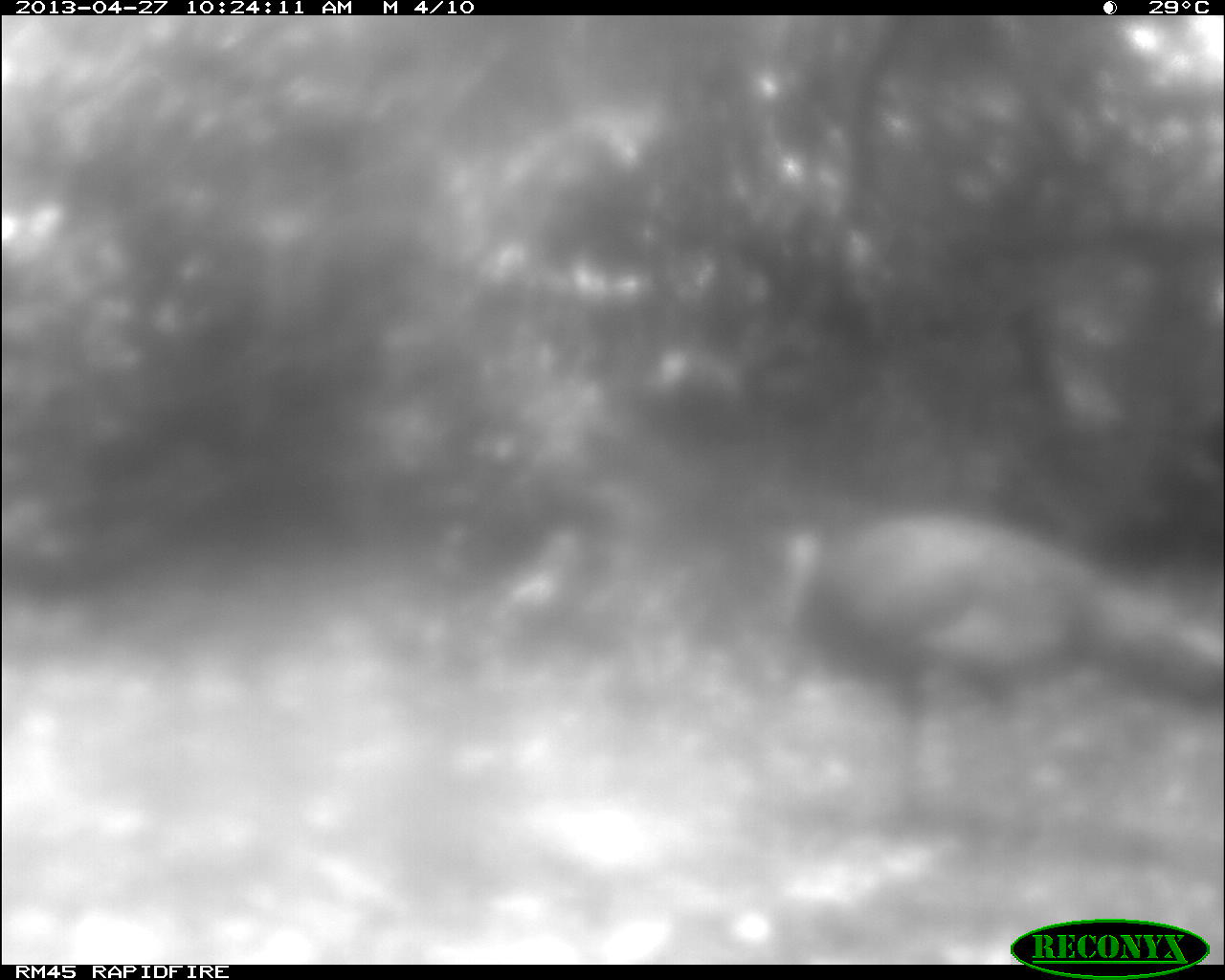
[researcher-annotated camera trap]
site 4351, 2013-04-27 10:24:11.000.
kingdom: Animalia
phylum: Chordata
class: Aves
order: Galliformes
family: Phasianidae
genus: Meleagris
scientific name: Meleagris ocellata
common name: ocellated turkey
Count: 1.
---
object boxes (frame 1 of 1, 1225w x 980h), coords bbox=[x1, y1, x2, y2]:
meleagris ocellata: bbox=[781, 513, 1222, 840]